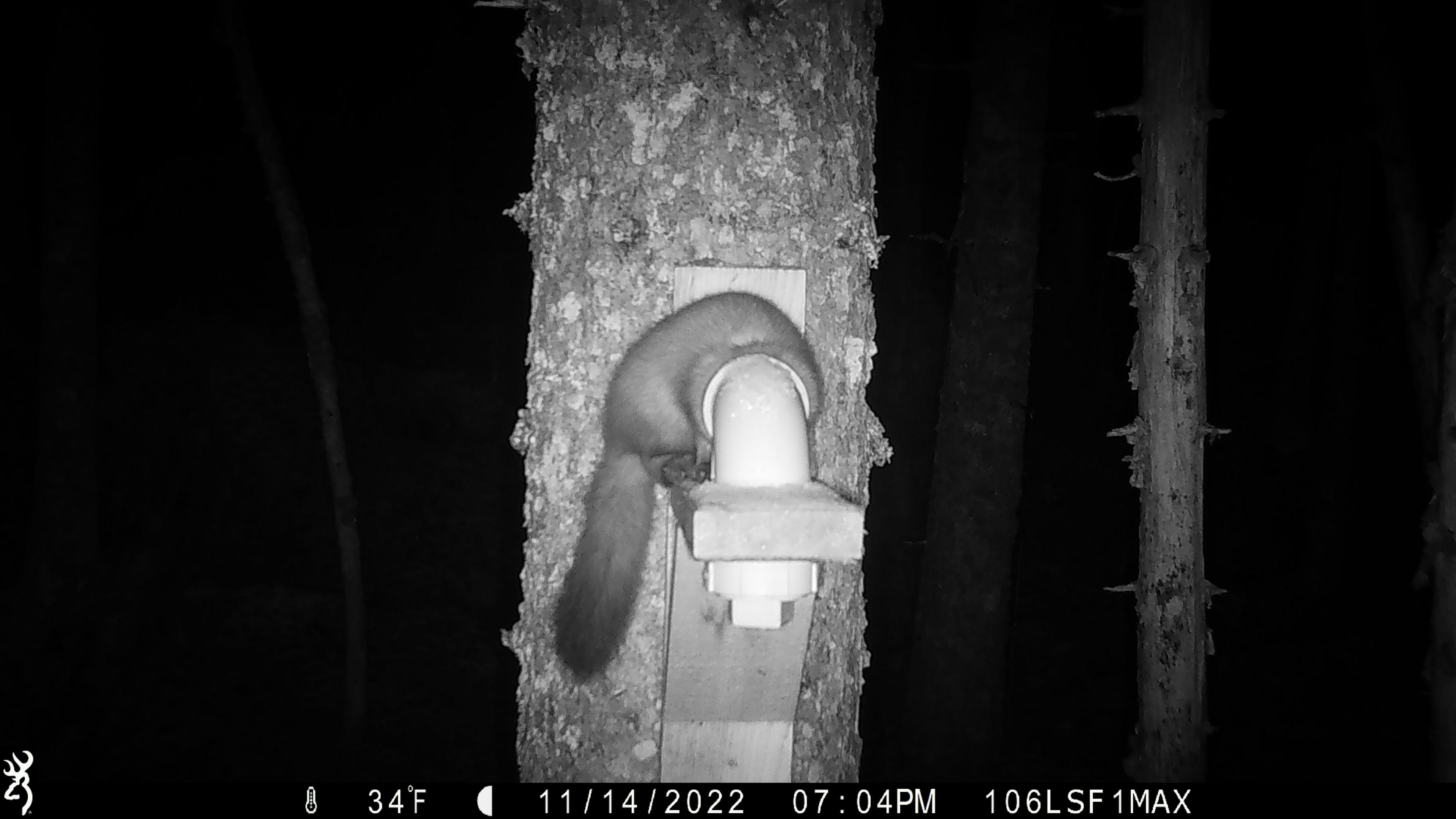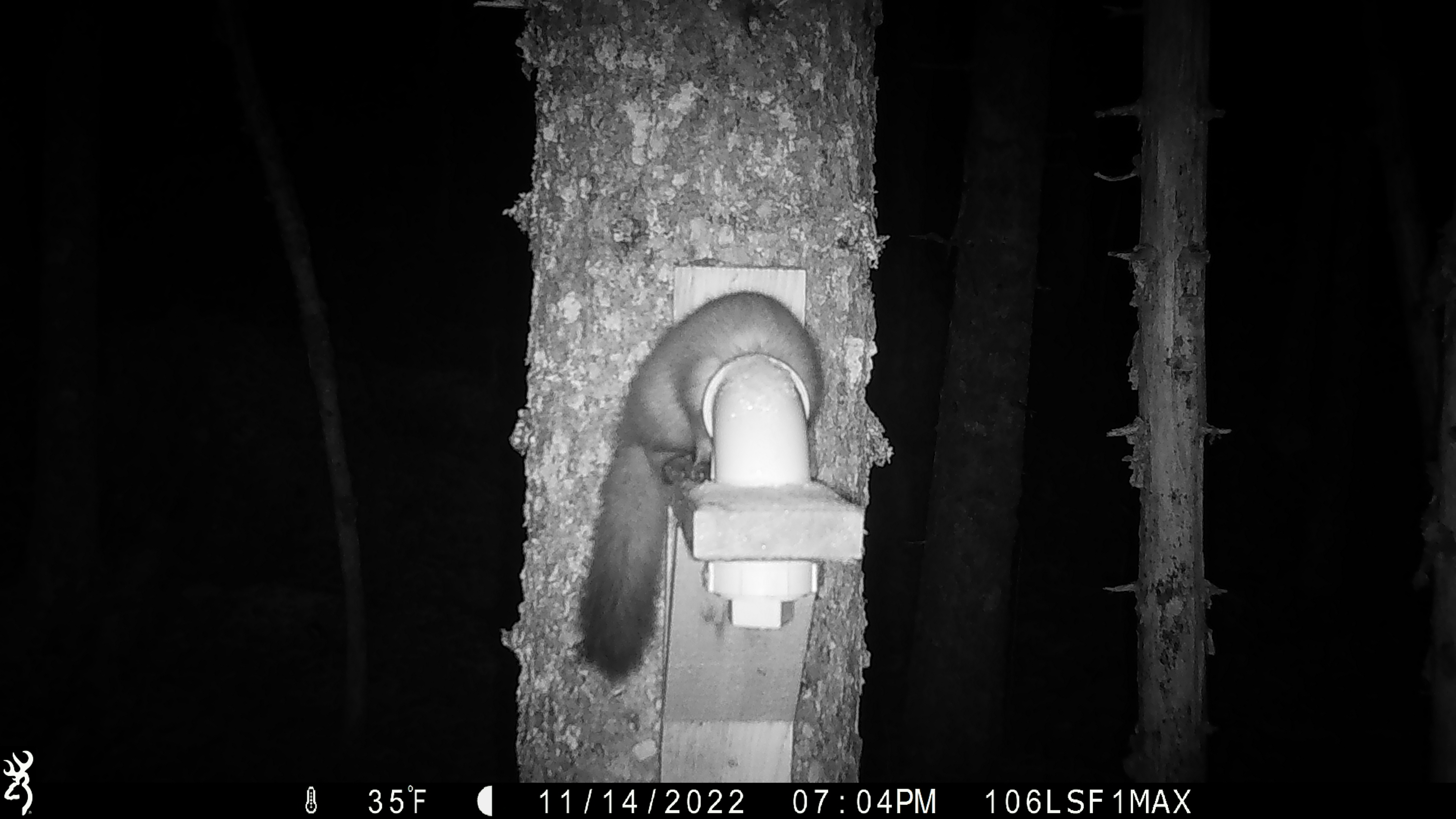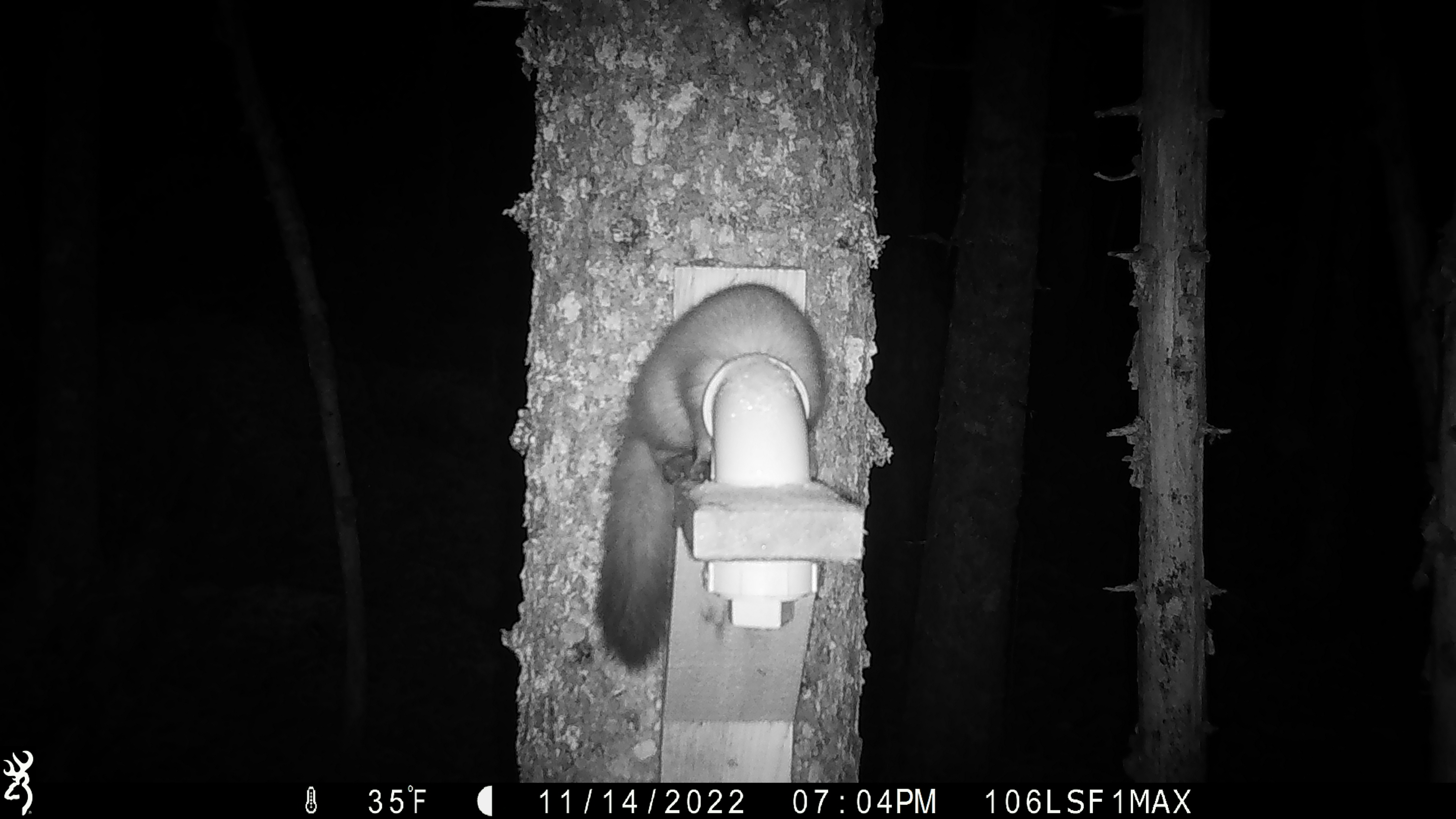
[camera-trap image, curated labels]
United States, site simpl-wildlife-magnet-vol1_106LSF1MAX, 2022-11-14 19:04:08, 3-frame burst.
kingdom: Animalia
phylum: Chordata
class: Mammalia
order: Carnivora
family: Mustelidae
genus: Martes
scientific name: Martes americana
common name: american marten